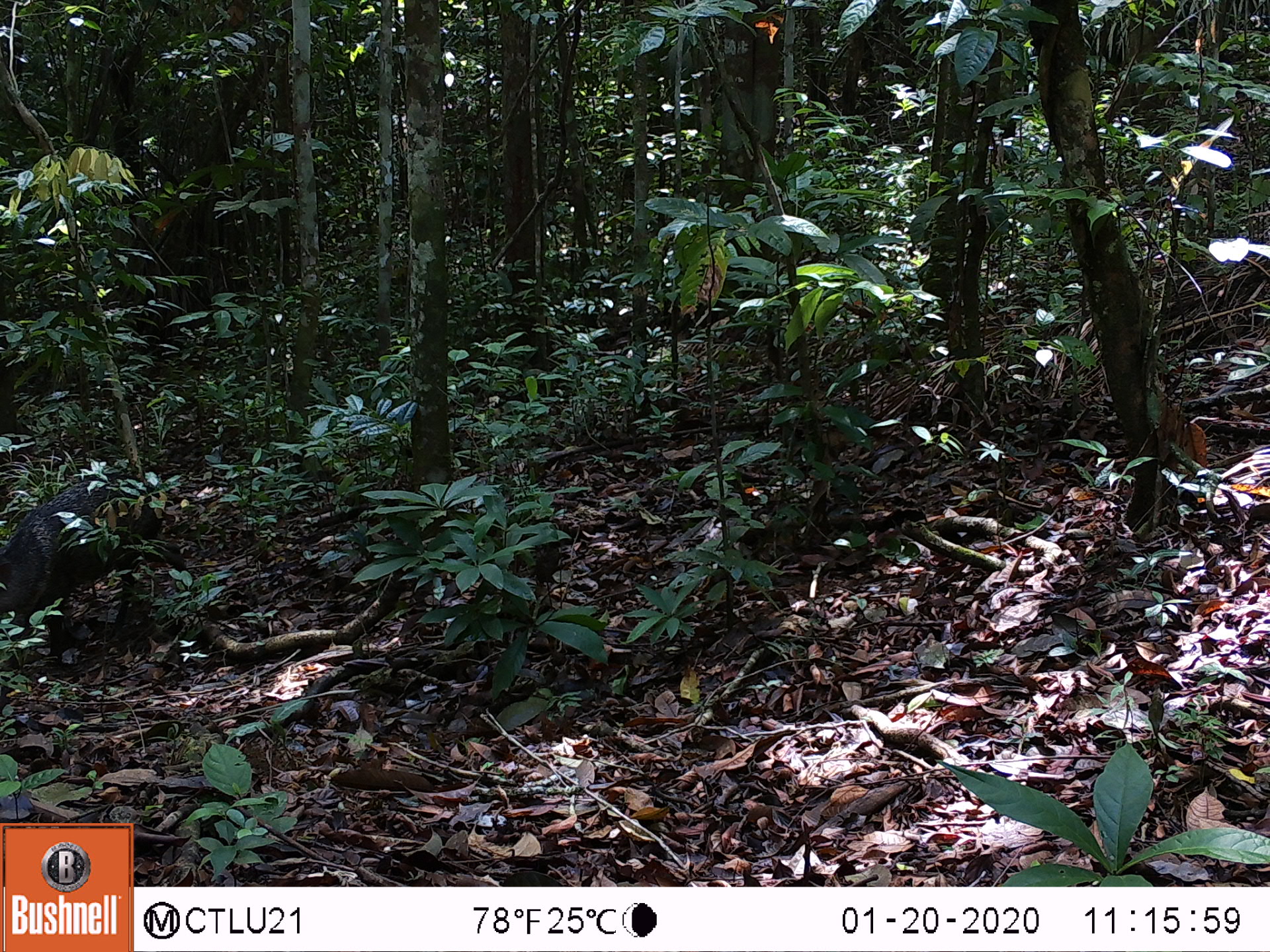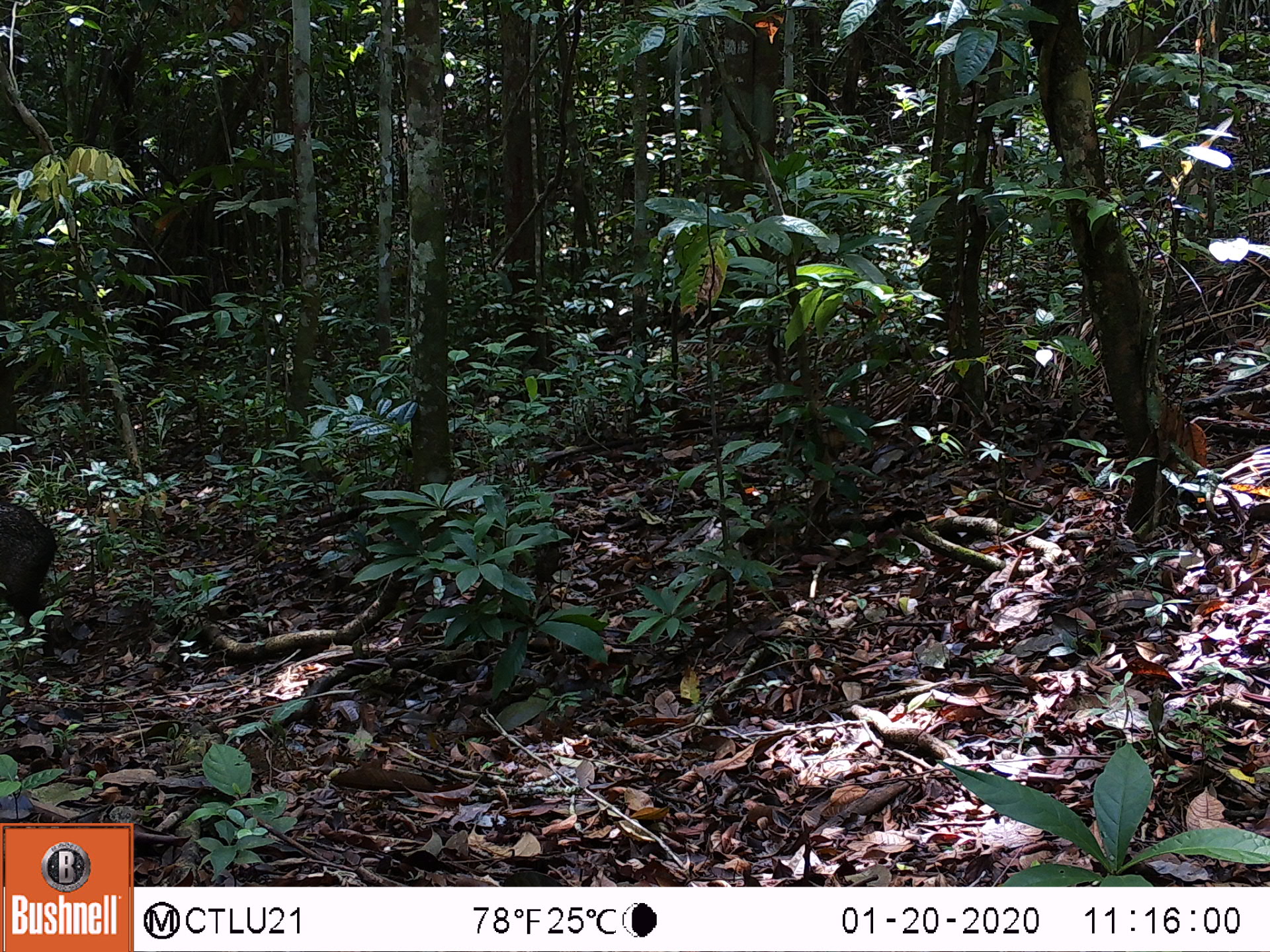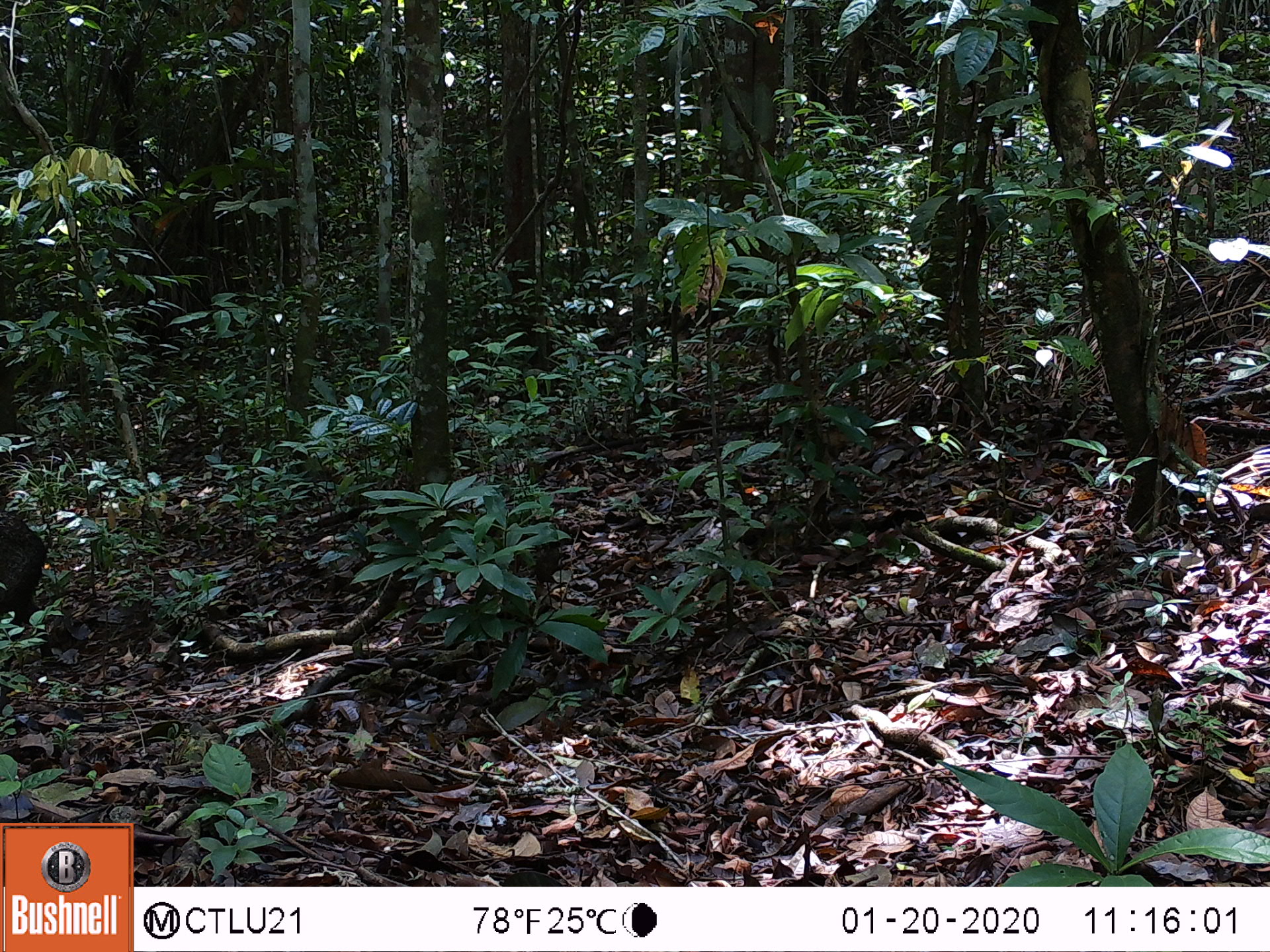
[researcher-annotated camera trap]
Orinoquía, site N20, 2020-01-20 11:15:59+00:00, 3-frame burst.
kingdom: Animalia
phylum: Chordata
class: Mammalia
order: Rodentia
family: Dasyproctidae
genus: Dasyprocta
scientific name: Dasyprocta fuliginosa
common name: black agouti